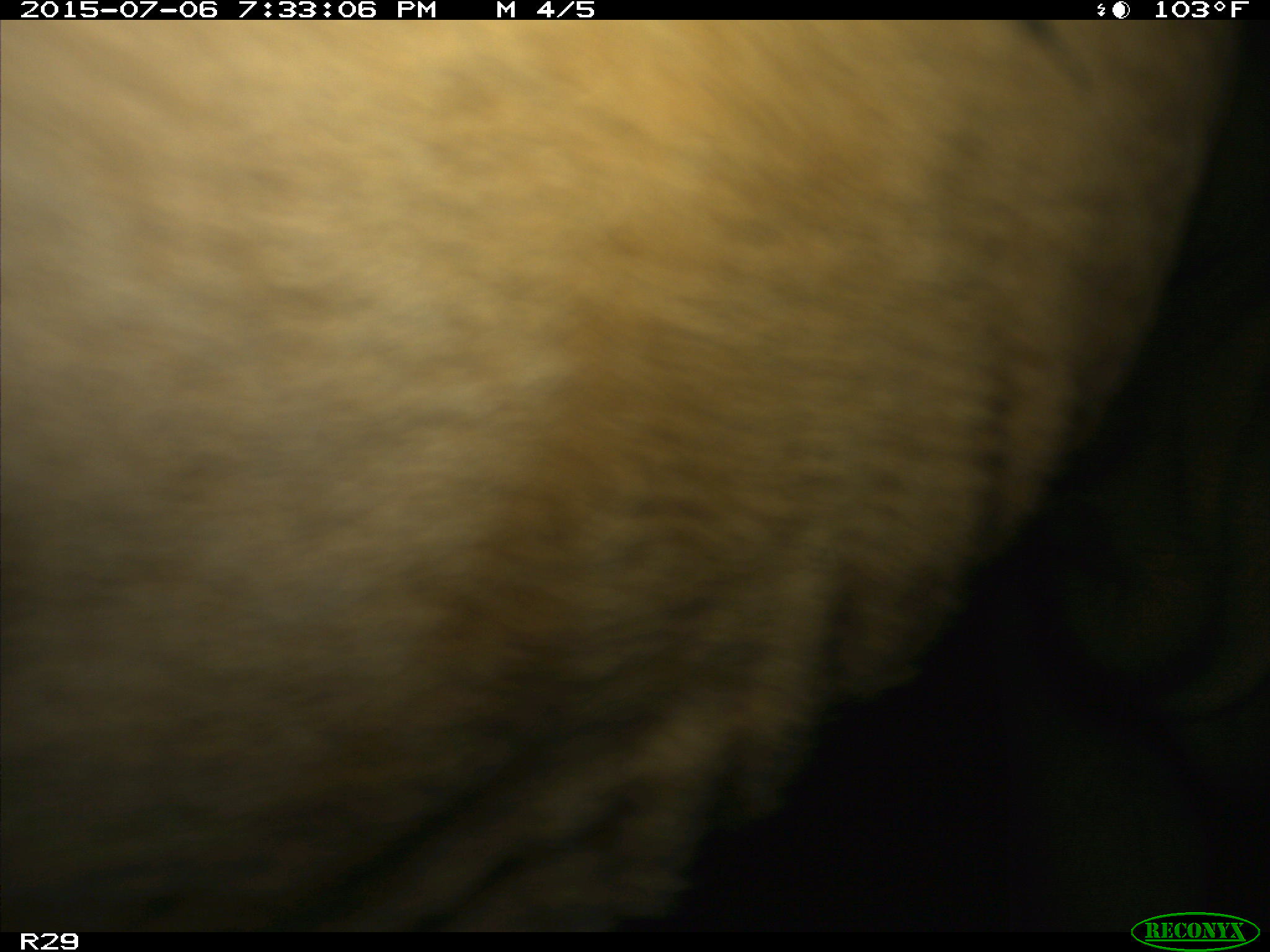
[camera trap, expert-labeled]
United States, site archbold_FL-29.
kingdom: Animalia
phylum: Chordata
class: Mammalia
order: Artiodactyla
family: Bovidae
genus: Bos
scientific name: Bos taurus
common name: domestic cow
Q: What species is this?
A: Bos taurus (domestic cow).